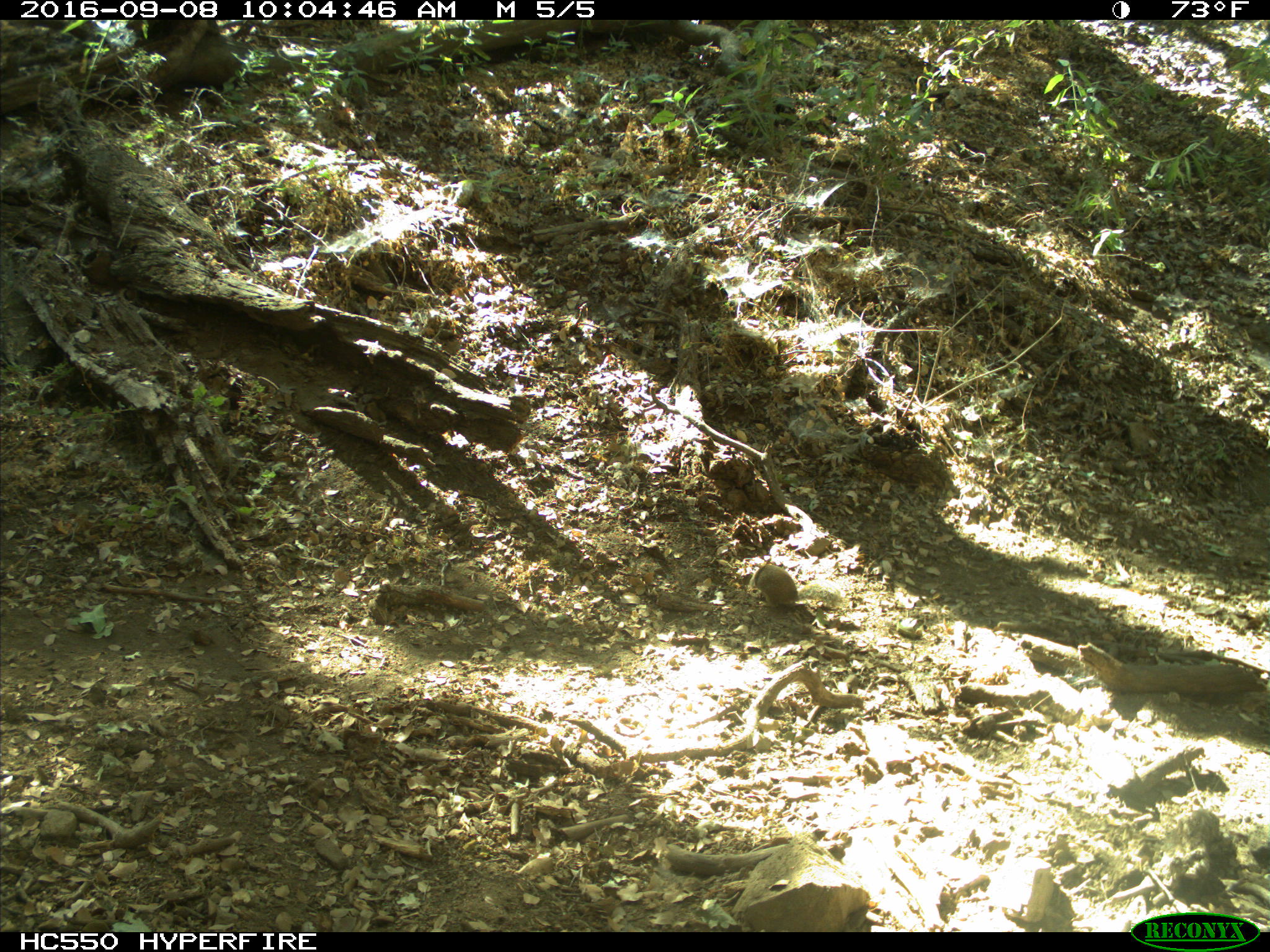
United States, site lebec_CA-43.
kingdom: Animalia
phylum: Chordata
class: Mammalia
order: Rodentia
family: Sciuridae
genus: Otospermophilus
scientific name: Otospermophilus beecheyi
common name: california ground squirrel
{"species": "Otospermophilus beecheyi (california ground squirrel)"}